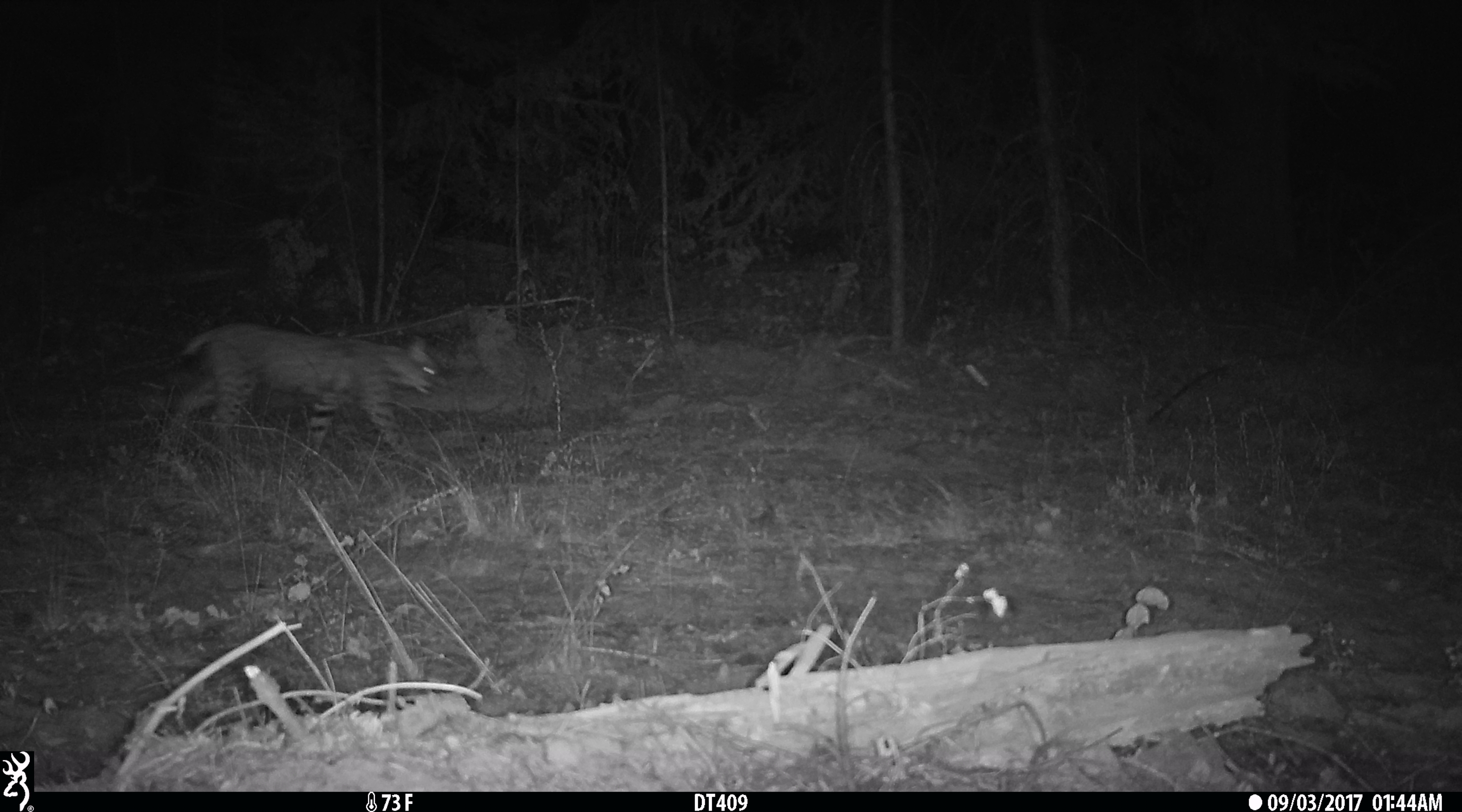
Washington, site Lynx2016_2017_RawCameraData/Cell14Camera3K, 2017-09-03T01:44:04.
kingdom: Animalia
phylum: Chordata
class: Mammalia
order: Carnivora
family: Felidae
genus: Lynx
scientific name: Lynx rufus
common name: bobcat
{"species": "Lynx rufus (bobcat)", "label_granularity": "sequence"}